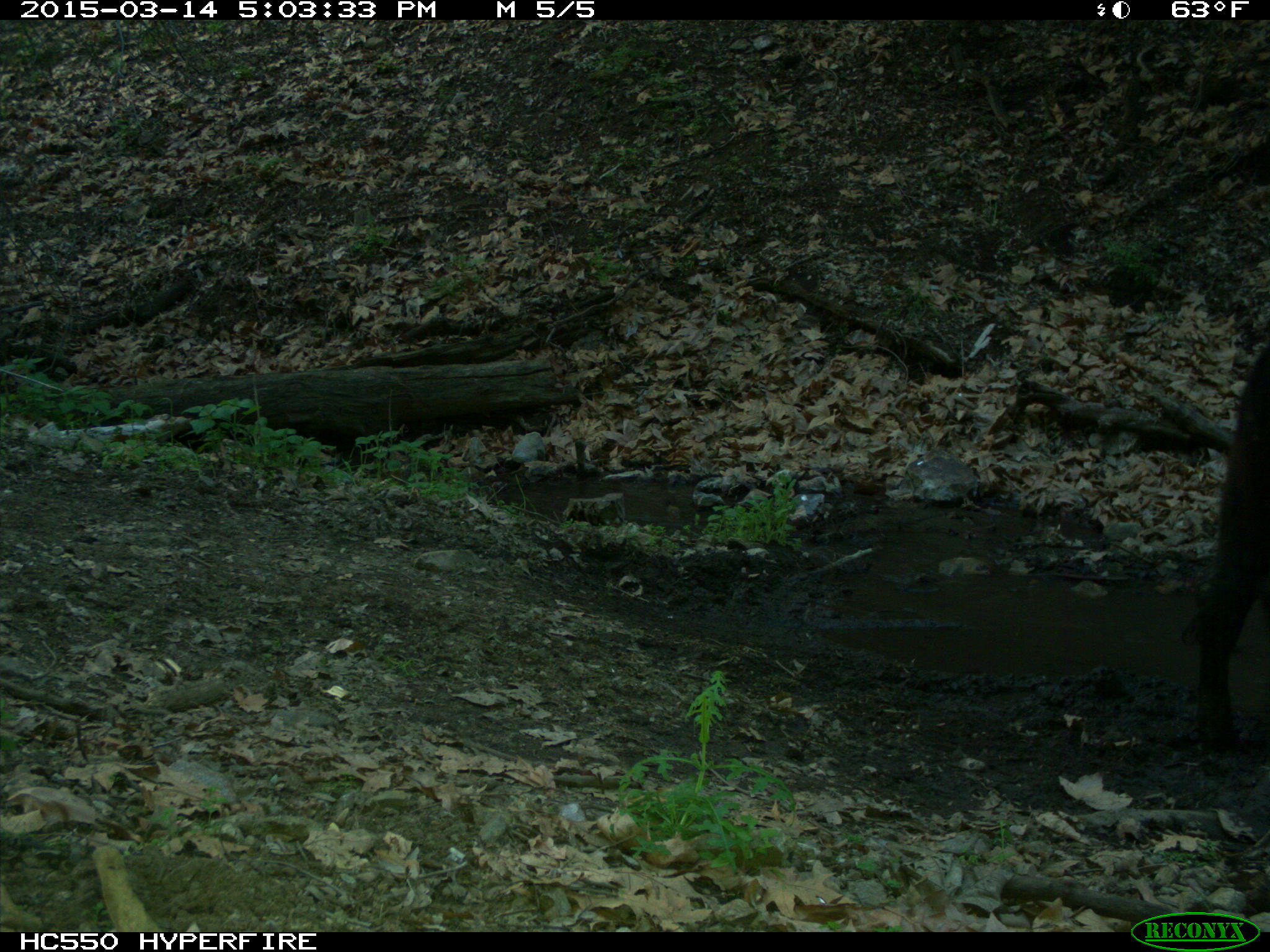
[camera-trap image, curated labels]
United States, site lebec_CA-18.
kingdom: Animalia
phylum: Chordata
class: Mammalia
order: Artiodactyla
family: Bovidae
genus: Bos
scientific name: Bos taurus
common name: domestic cow